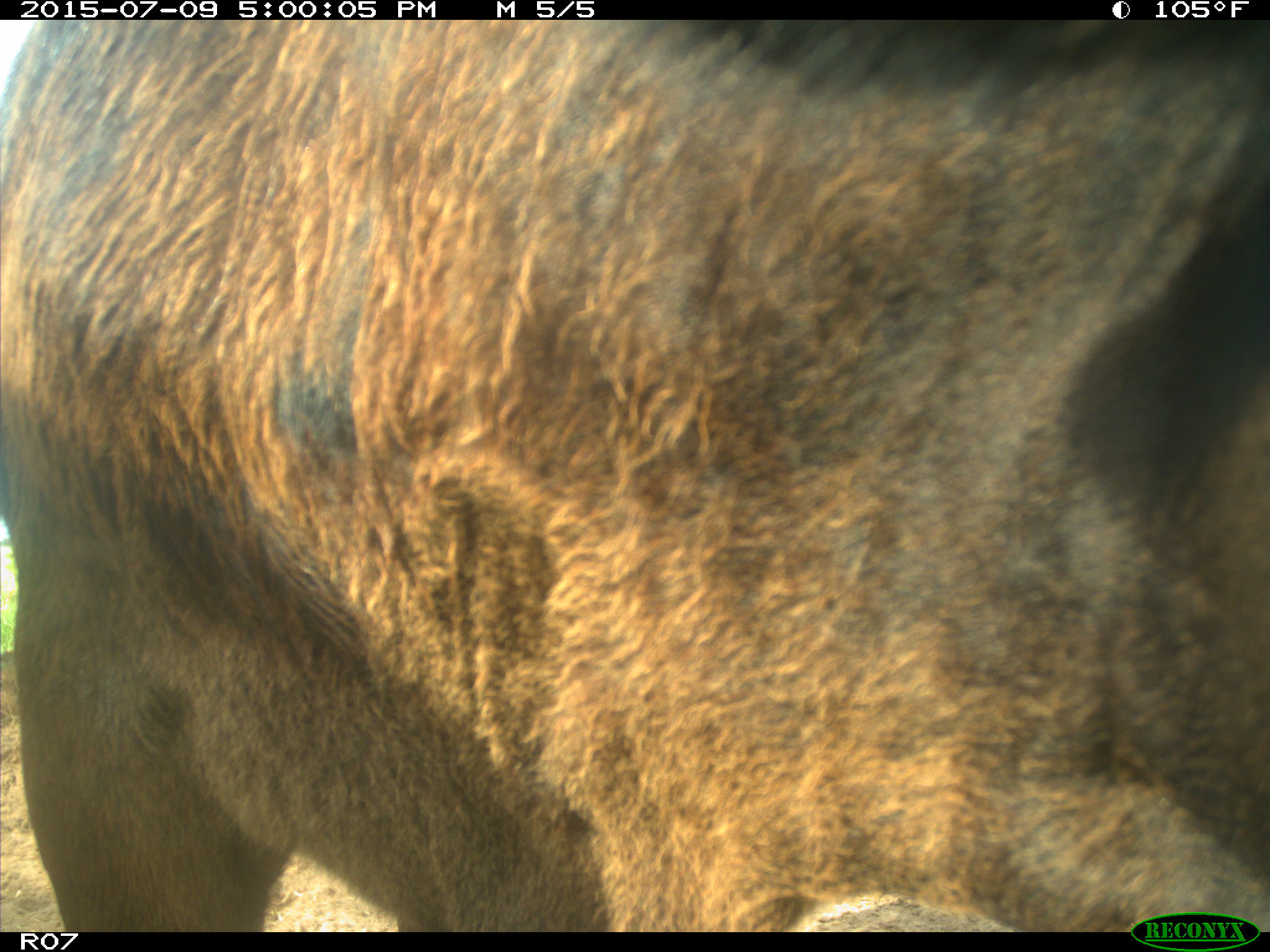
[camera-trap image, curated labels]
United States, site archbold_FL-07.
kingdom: Animalia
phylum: Chordata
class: Mammalia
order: Artiodactyla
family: Bovidae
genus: Bos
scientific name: Bos taurus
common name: domestic cow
Bos taurus (domestic cow).